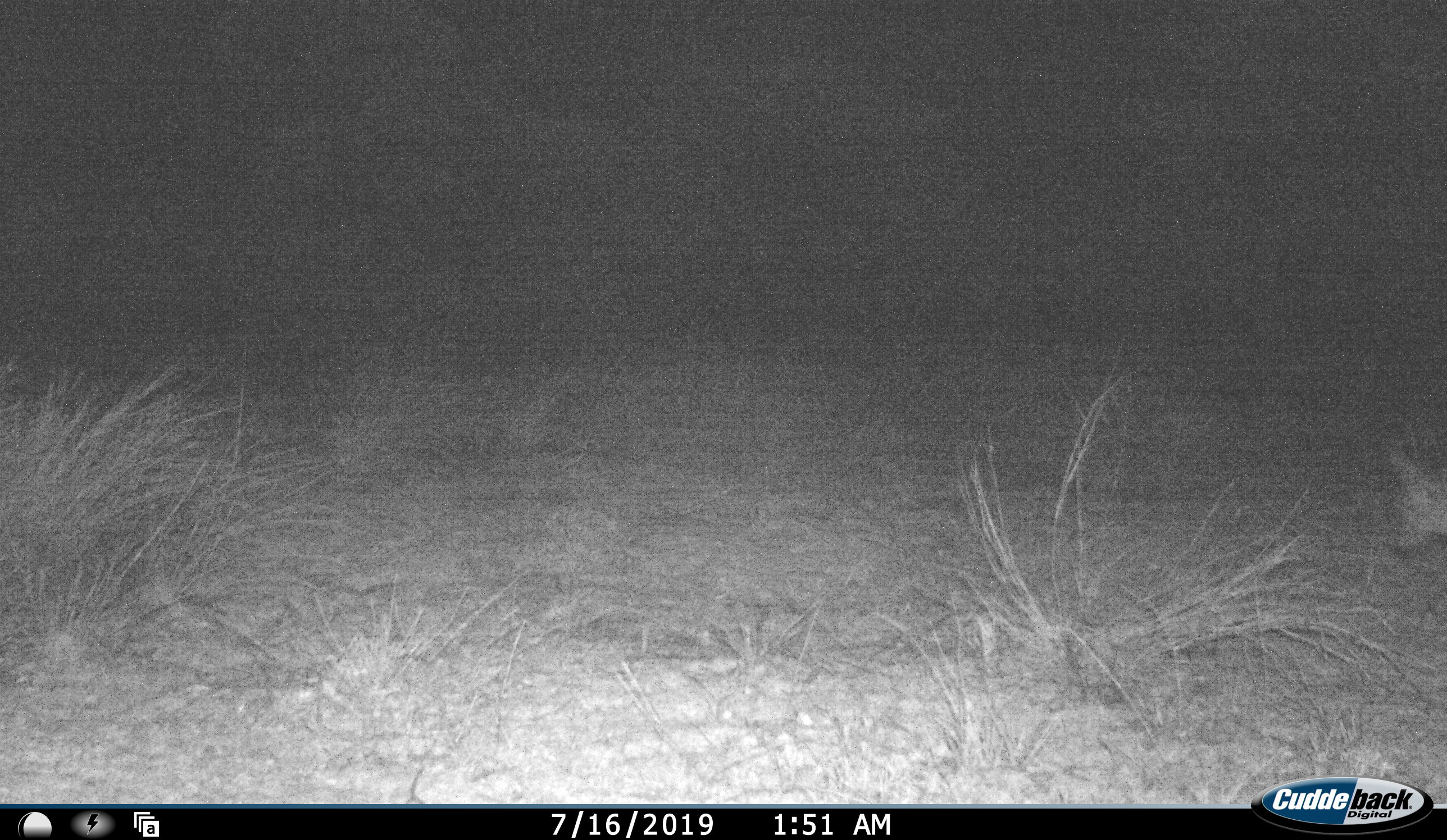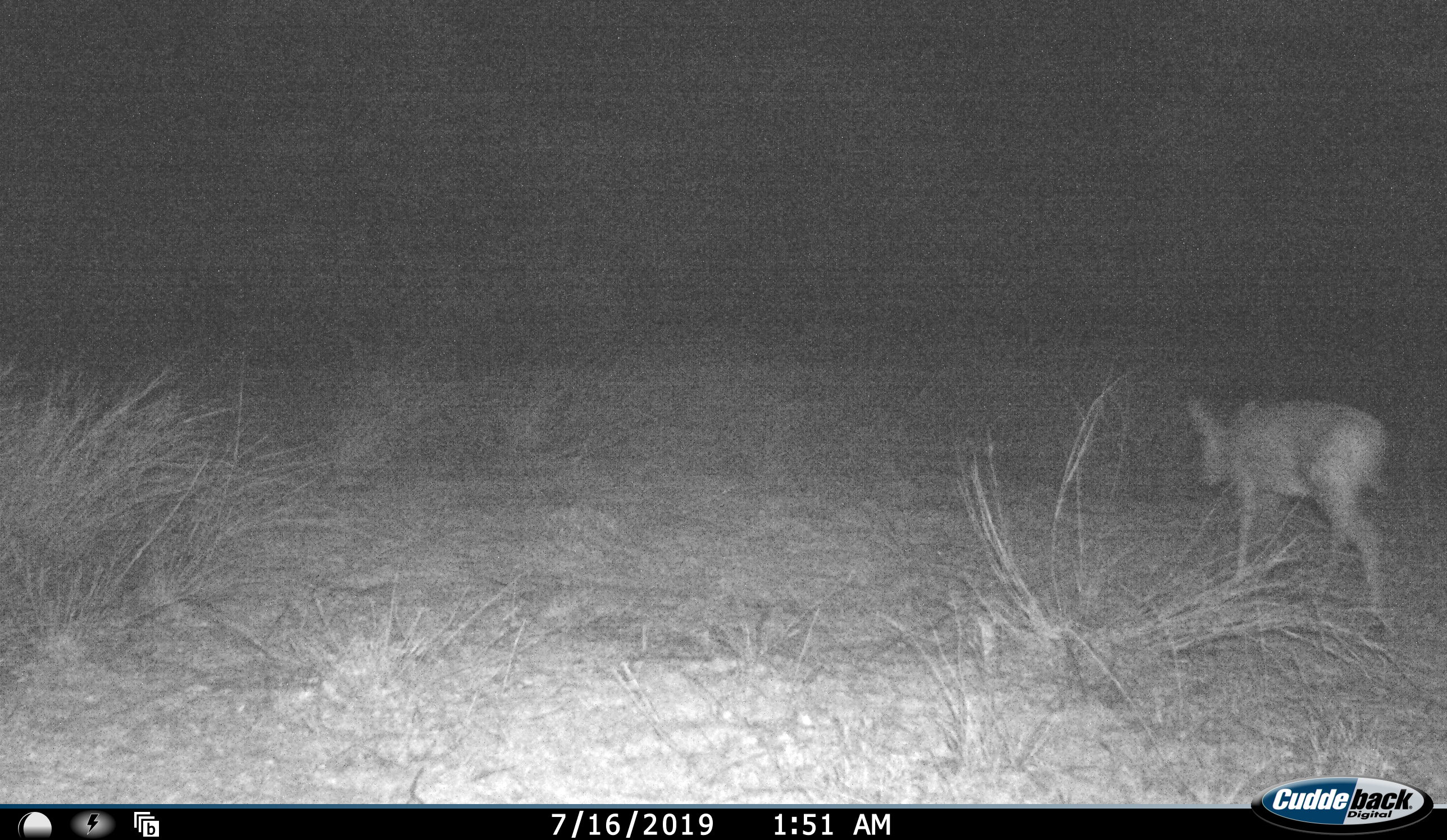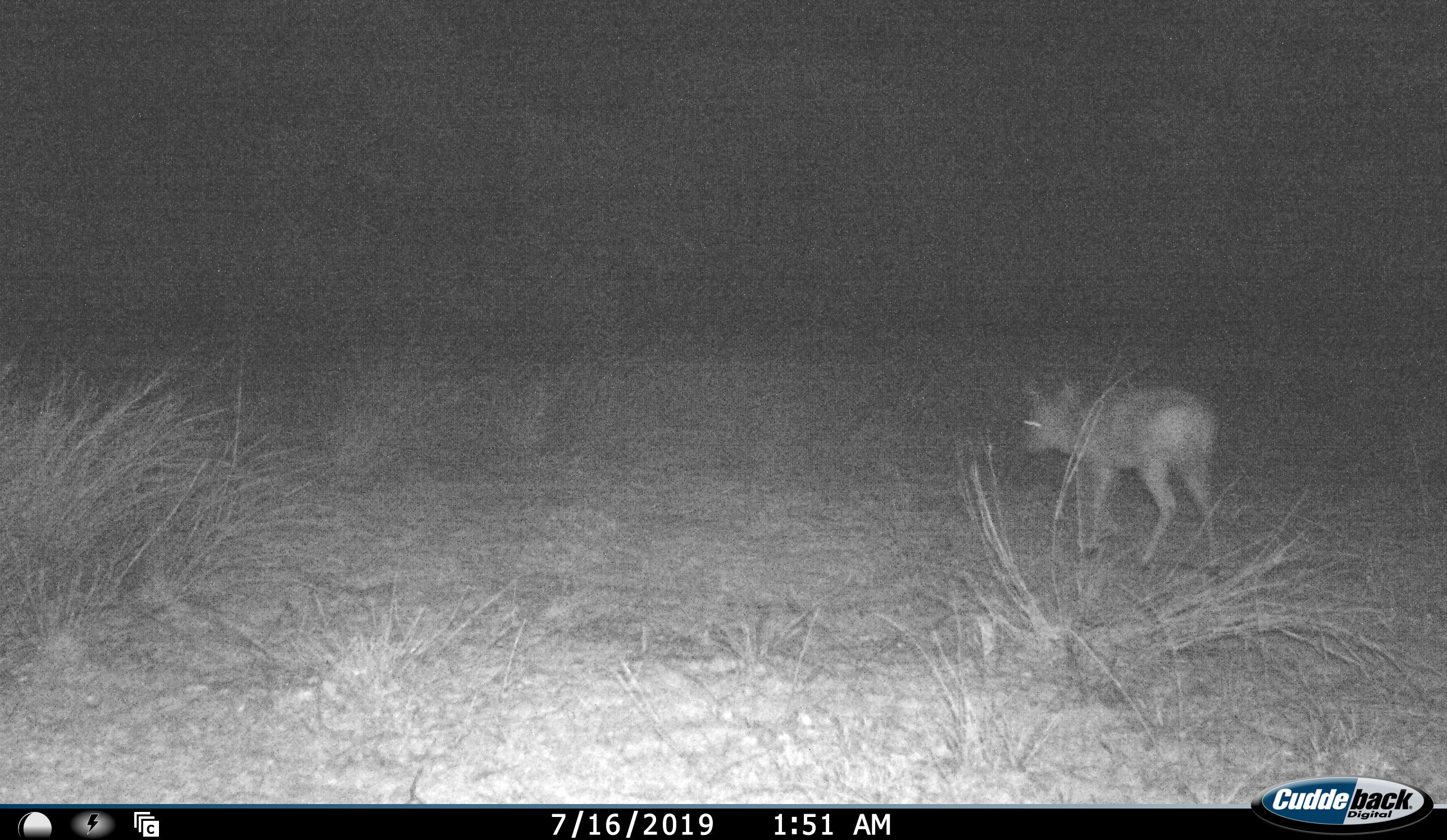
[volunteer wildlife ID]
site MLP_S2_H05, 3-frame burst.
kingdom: Animalia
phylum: Chordata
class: Mammalia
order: Artiodactyla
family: Bovidae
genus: Sylvicapra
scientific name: Sylvicapra grimmia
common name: common duiker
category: duikercommongrey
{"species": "duikercommongrey (common duiker) (Sylvicapra grimmia)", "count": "1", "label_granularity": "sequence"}